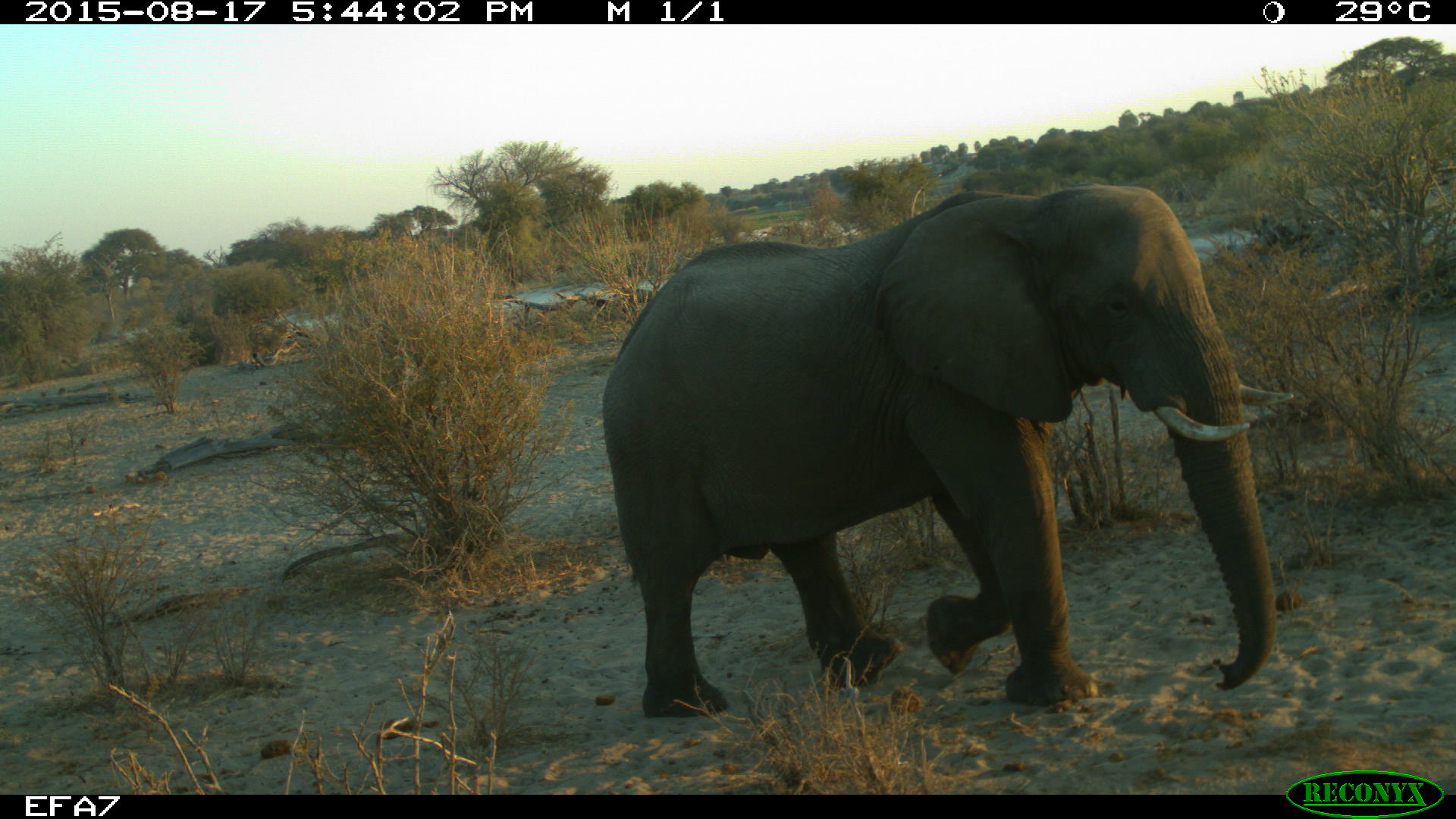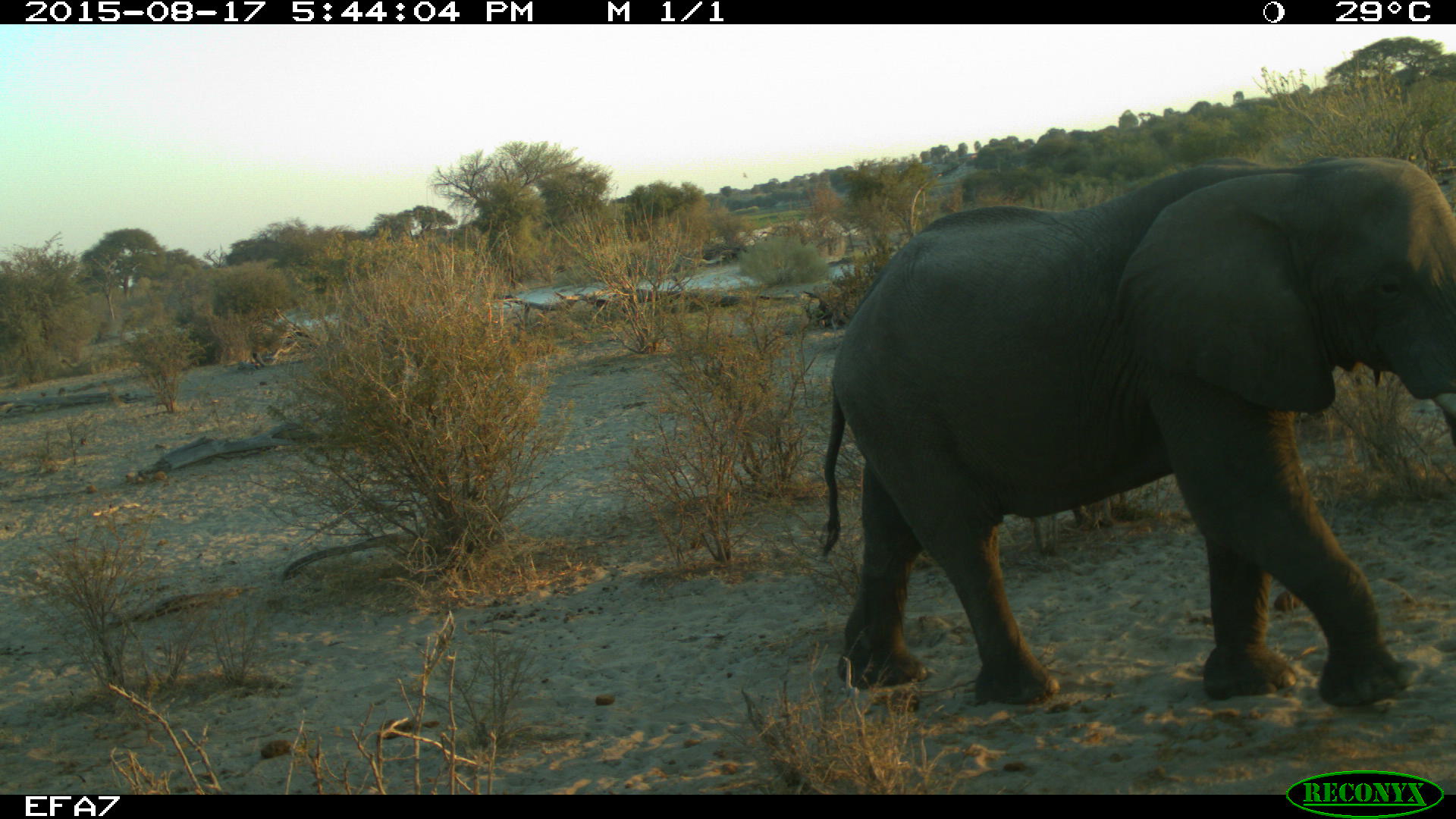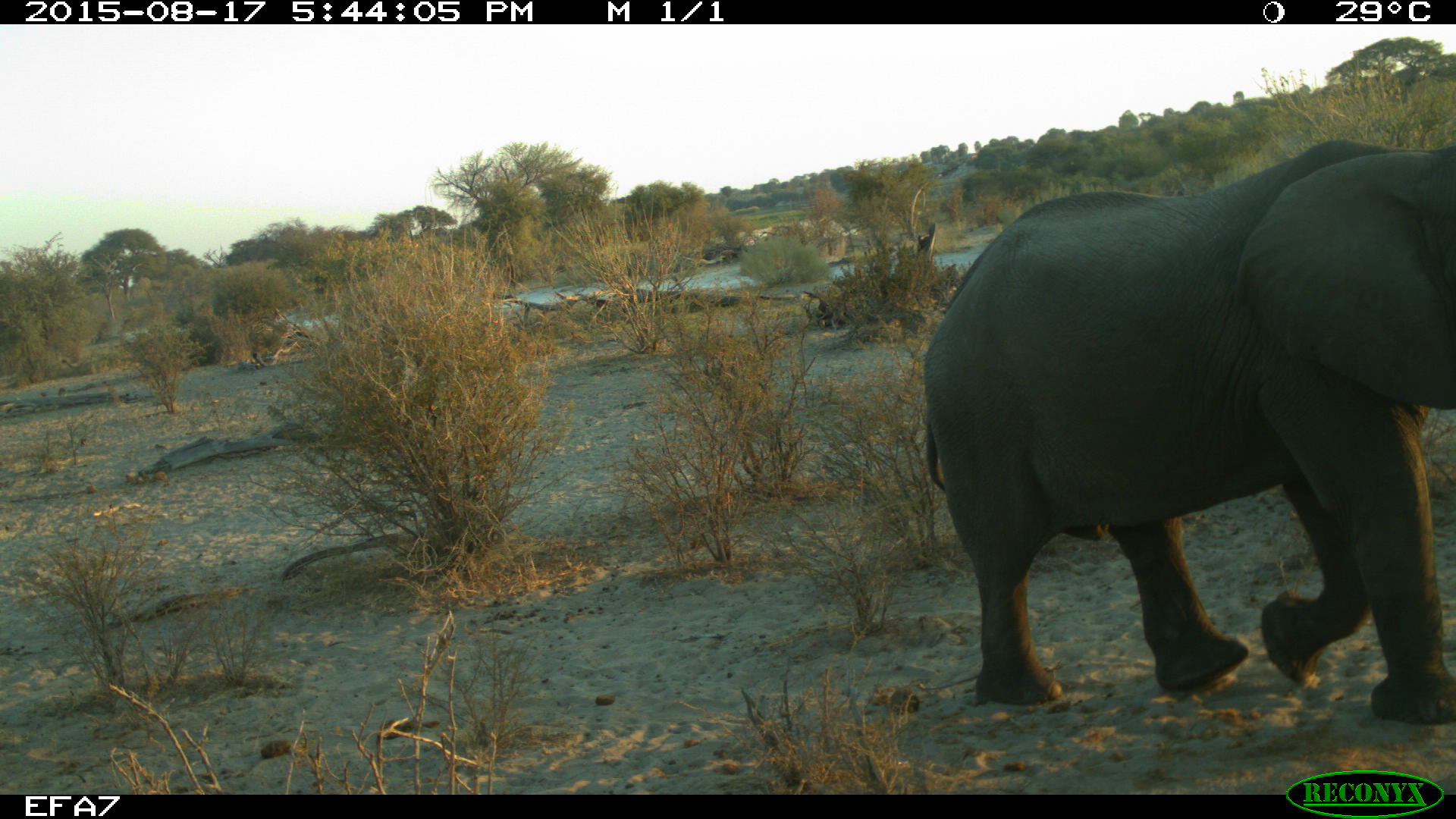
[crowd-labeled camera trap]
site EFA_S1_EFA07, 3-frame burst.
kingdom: Animalia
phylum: Chordata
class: Mammalia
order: Proboscidea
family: Elephantidae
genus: Loxodonta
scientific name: Loxodonta africana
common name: african bush elephant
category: elephant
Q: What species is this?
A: Elephant (african bush elephant) (Loxodonta africana).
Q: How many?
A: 1.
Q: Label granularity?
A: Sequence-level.